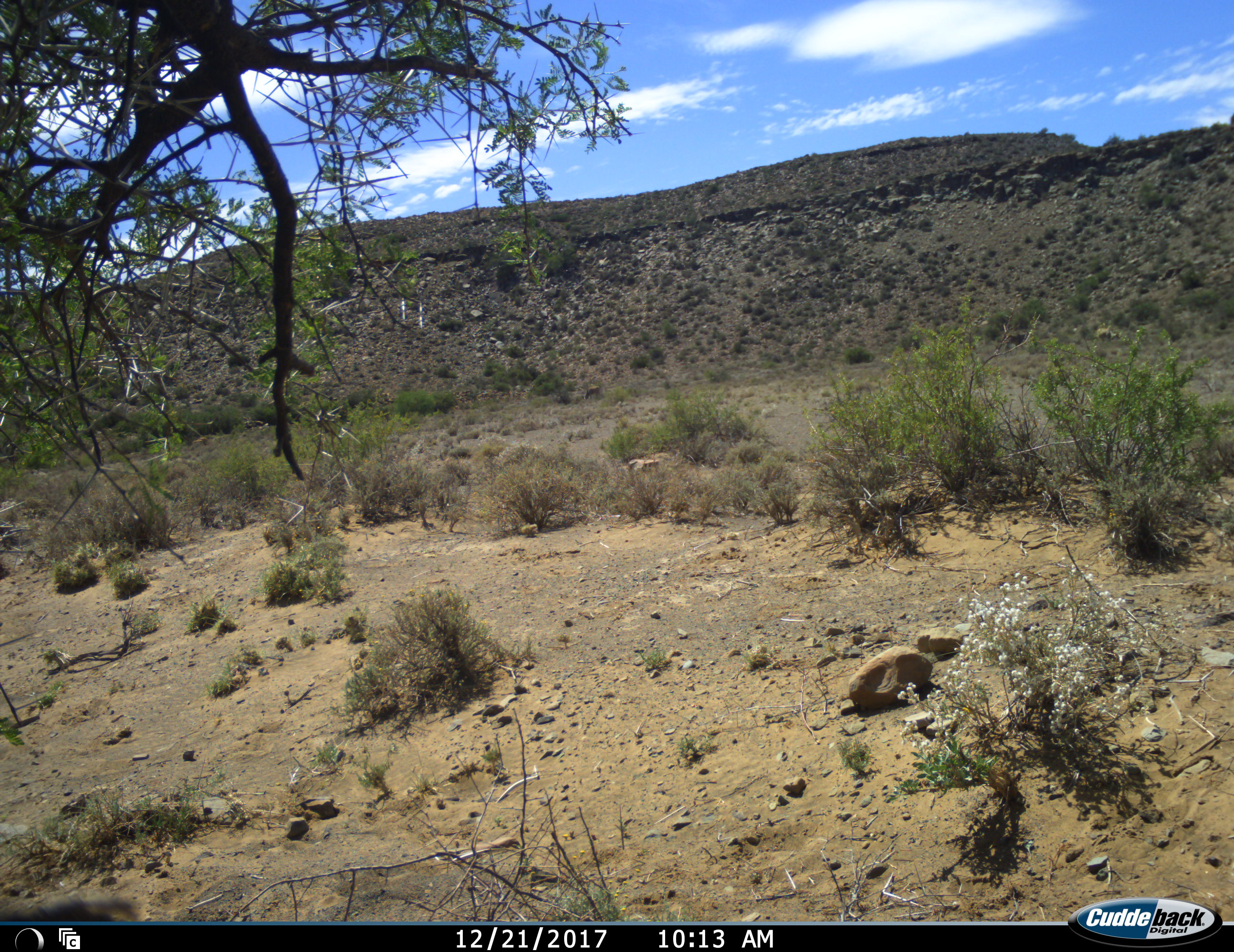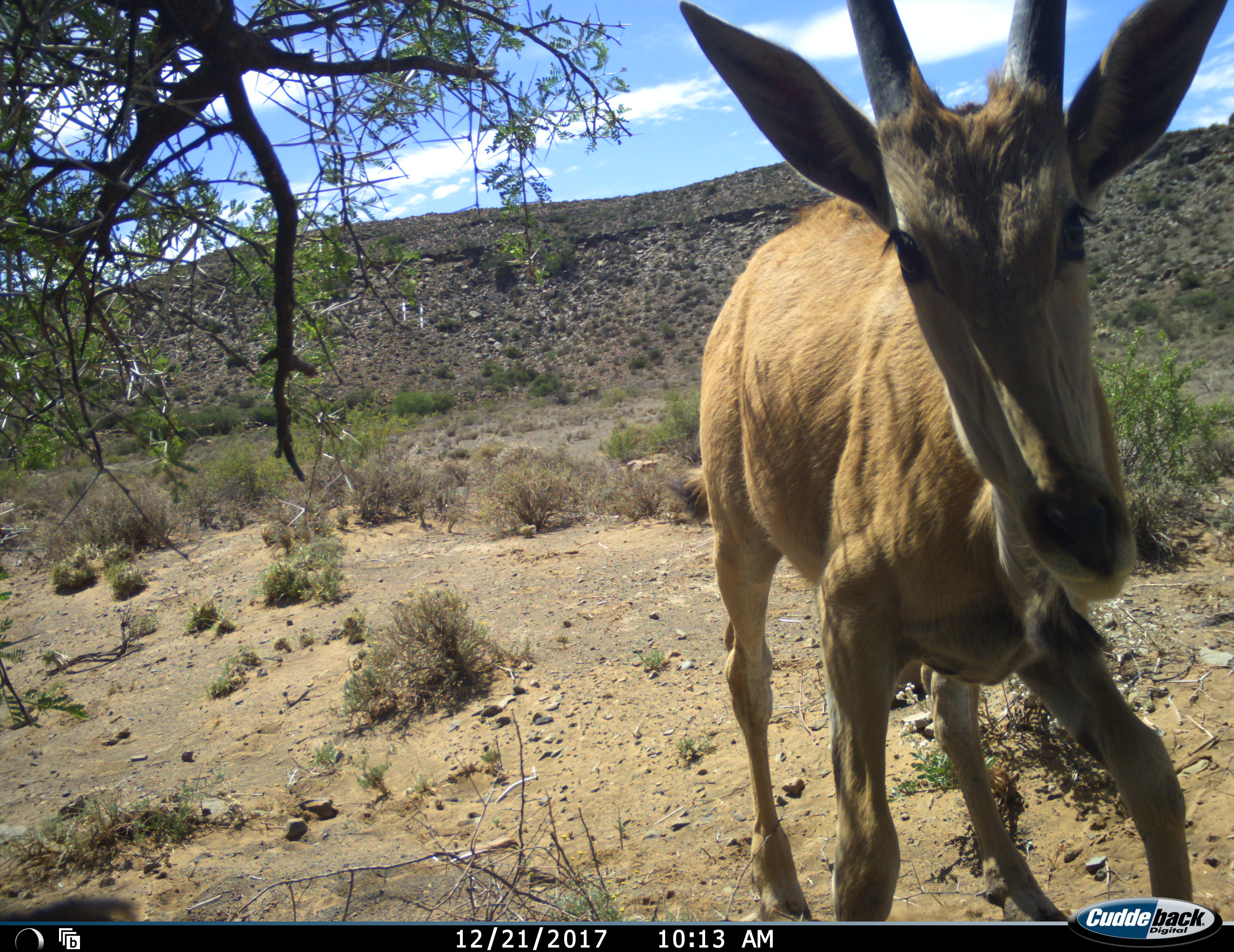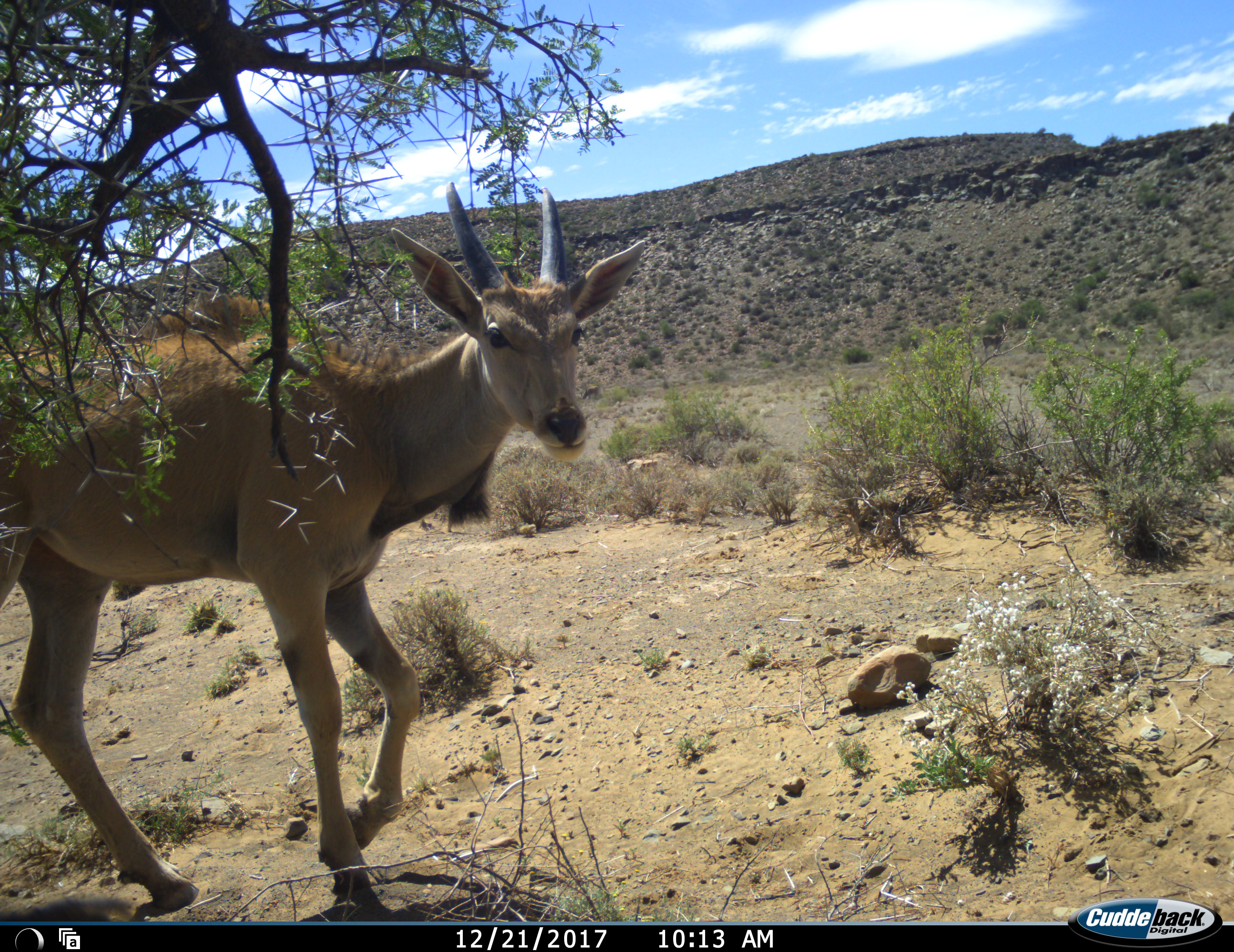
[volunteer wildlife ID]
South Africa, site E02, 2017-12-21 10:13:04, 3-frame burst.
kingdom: Animalia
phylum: Chordata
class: Mammalia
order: Artiodactyla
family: Bovidae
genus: Tragelaphus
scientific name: Tragelaphus oryx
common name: eland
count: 1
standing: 0%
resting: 0%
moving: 100%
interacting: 0%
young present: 50%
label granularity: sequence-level